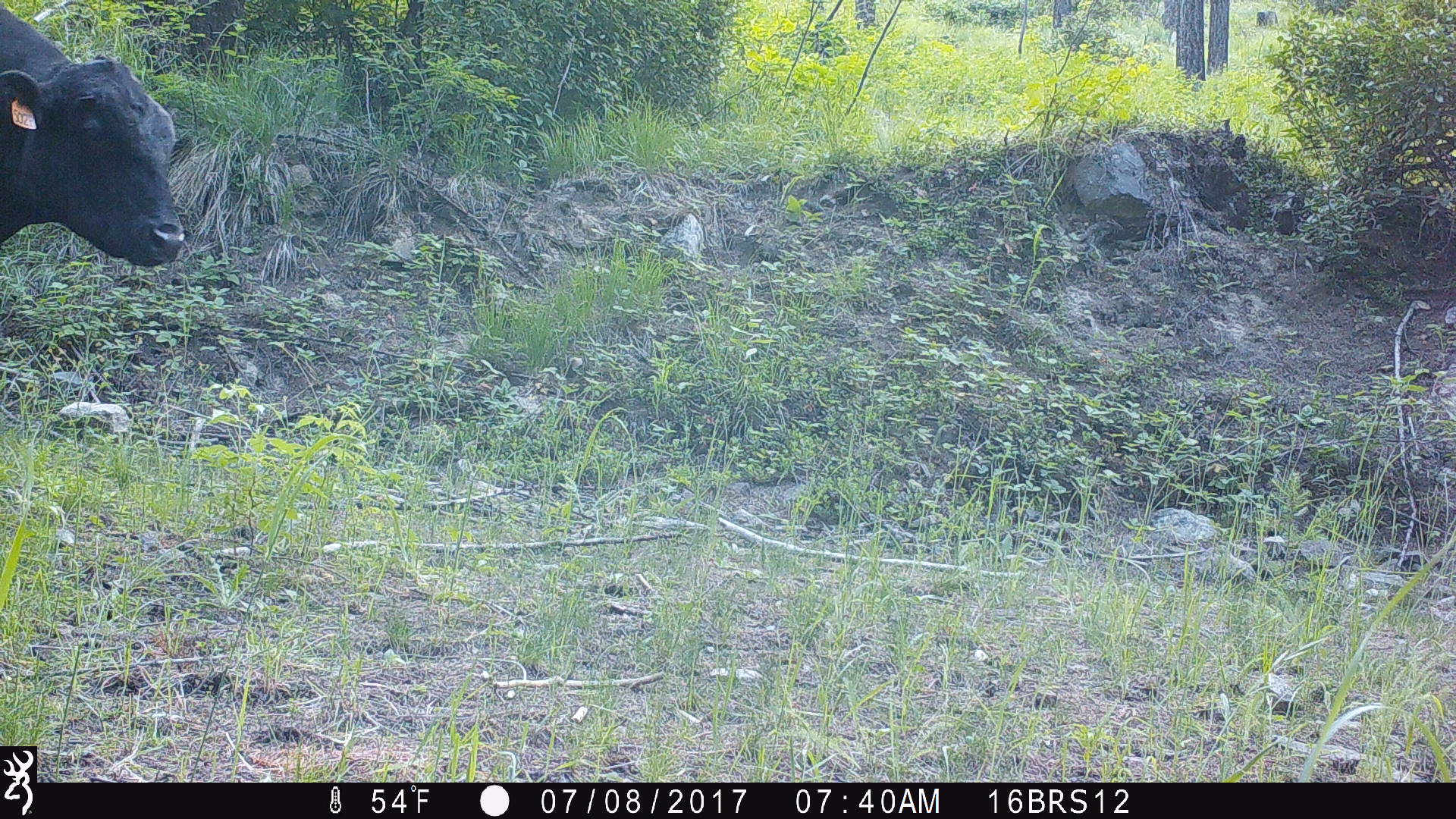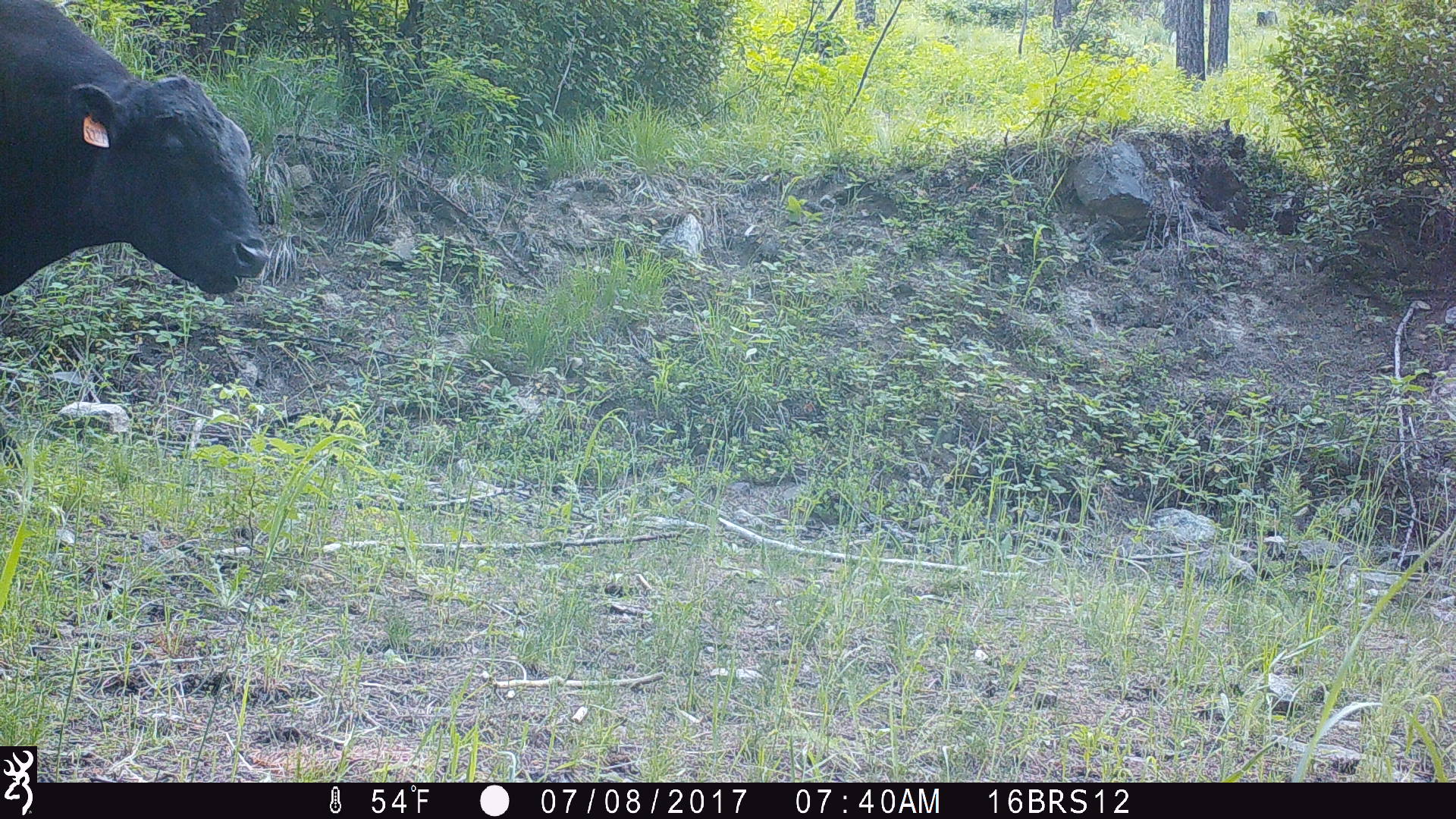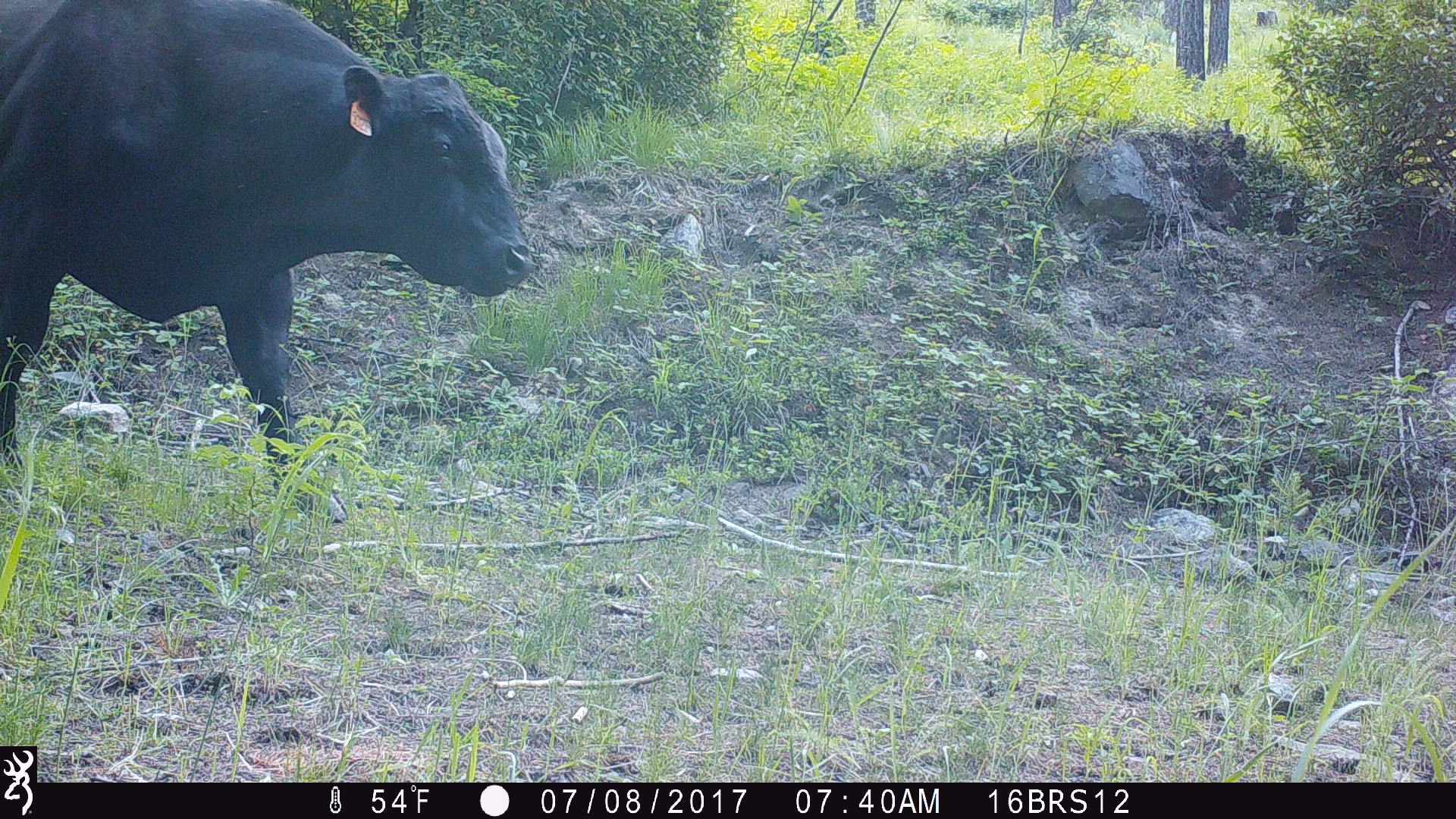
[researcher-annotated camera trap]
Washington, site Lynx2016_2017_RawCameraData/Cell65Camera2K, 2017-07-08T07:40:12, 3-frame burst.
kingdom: Animalia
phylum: Chordata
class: Mammalia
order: Artiodactyla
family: Bovidae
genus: Bos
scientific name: Bos taurus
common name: domestic cattle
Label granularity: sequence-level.